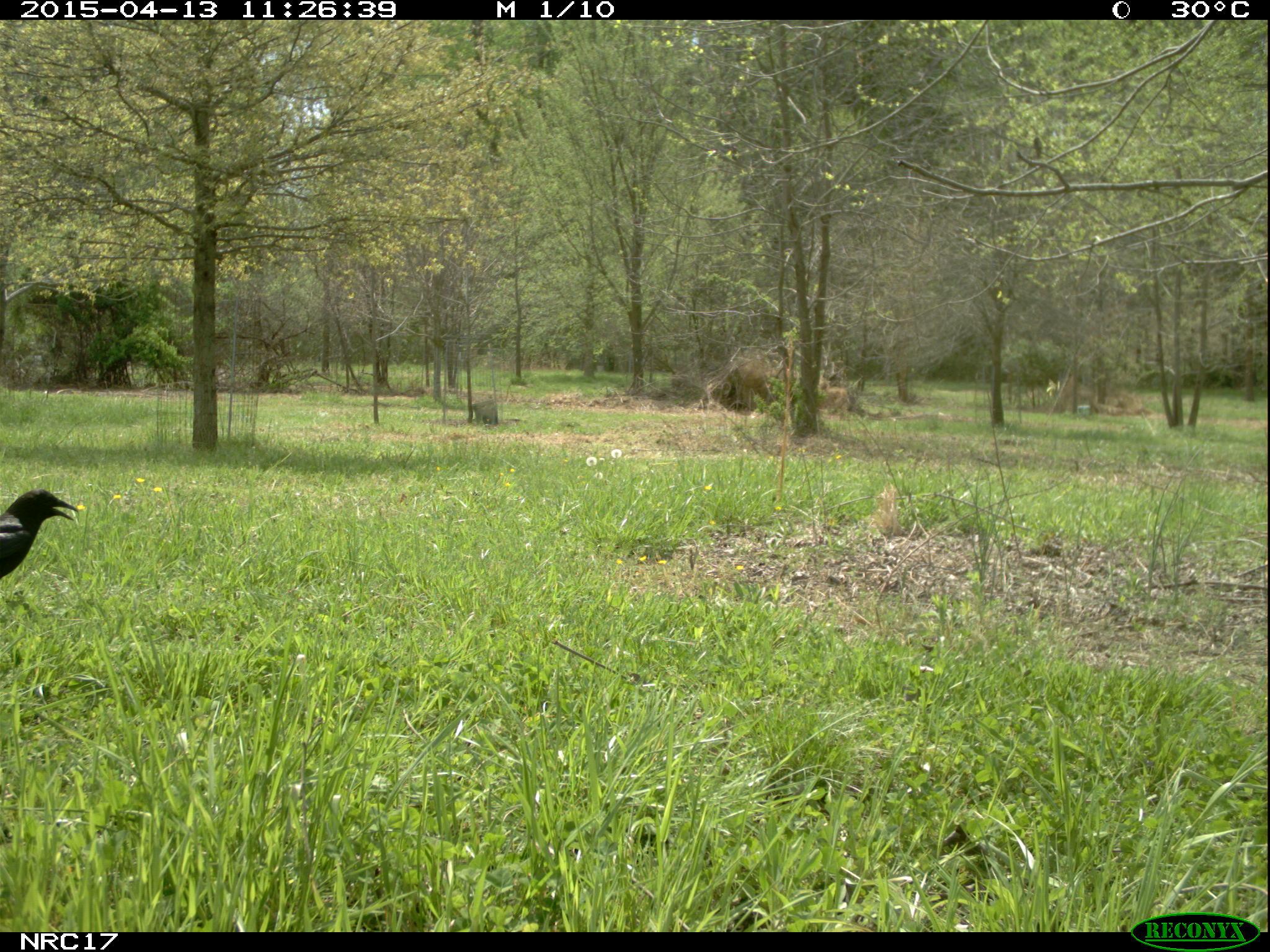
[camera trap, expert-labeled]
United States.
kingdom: Animalia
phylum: Chordata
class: Aves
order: Passeriformes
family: Corvidae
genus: Corvus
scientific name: Corvus brachyrhynchos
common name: american crow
American Crow (Corvus brachyrhynchos).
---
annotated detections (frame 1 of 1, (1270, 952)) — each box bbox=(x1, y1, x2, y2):
American Crow: bbox=(0, 467, 93, 606)